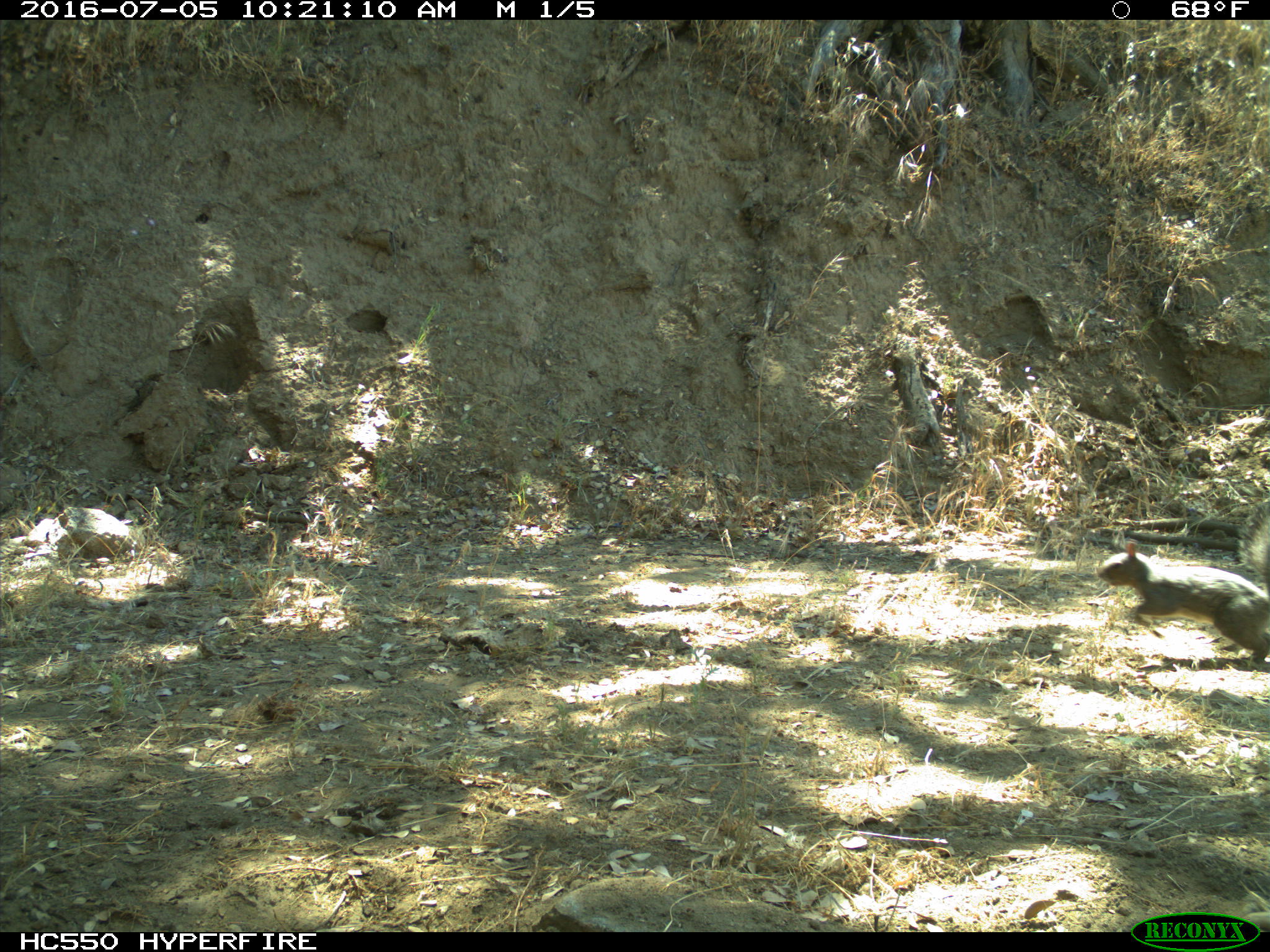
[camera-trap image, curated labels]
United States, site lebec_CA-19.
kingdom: Animalia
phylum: Chordata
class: Mammalia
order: Rodentia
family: Sciuridae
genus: Sciurus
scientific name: Sciurus carolinensis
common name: eastern gray squirrel